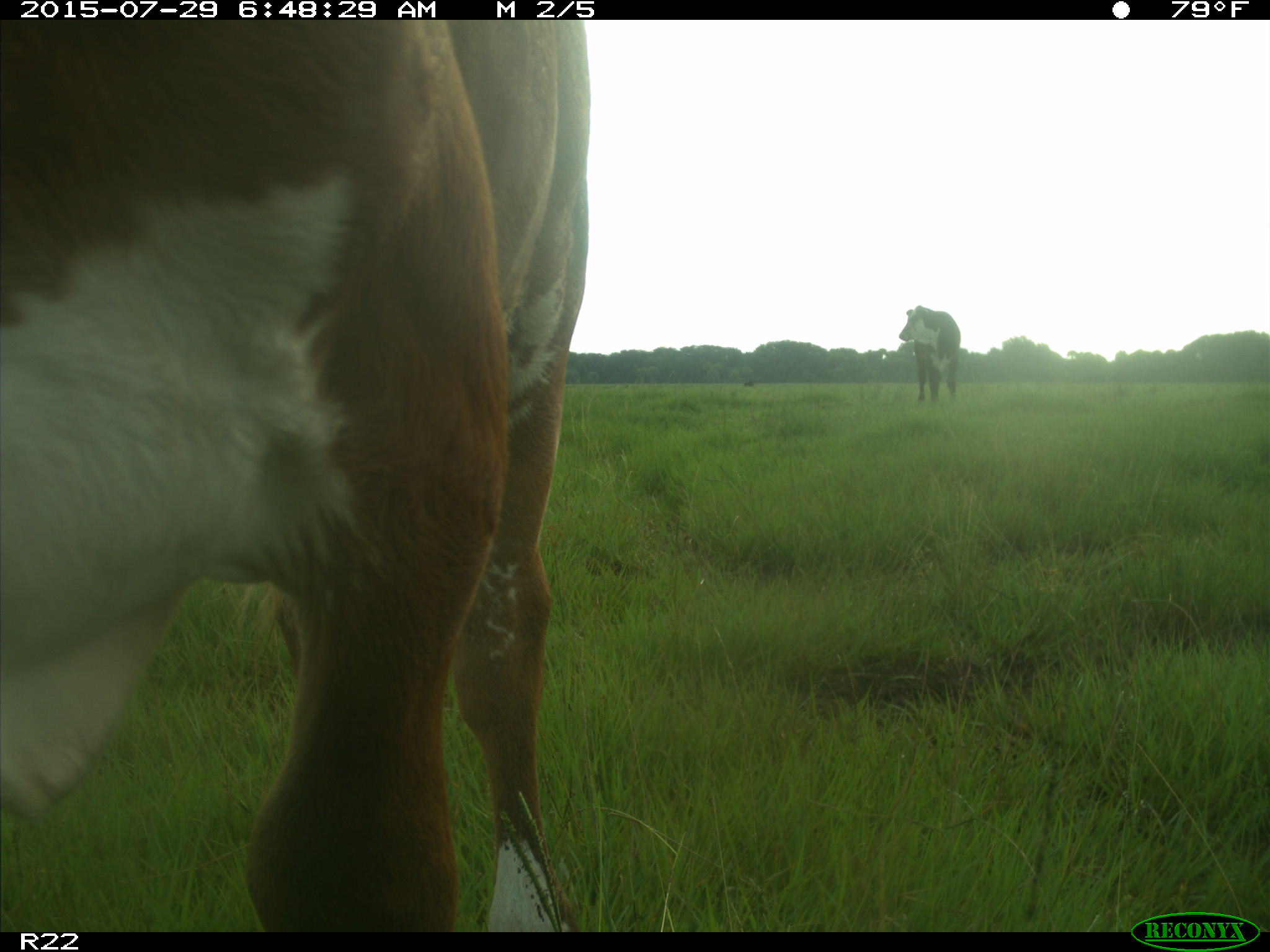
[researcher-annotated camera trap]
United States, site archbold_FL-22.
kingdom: Animalia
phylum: Chordata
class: Mammalia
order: Artiodactyla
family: Bovidae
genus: Bos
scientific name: Bos taurus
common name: domestic cow